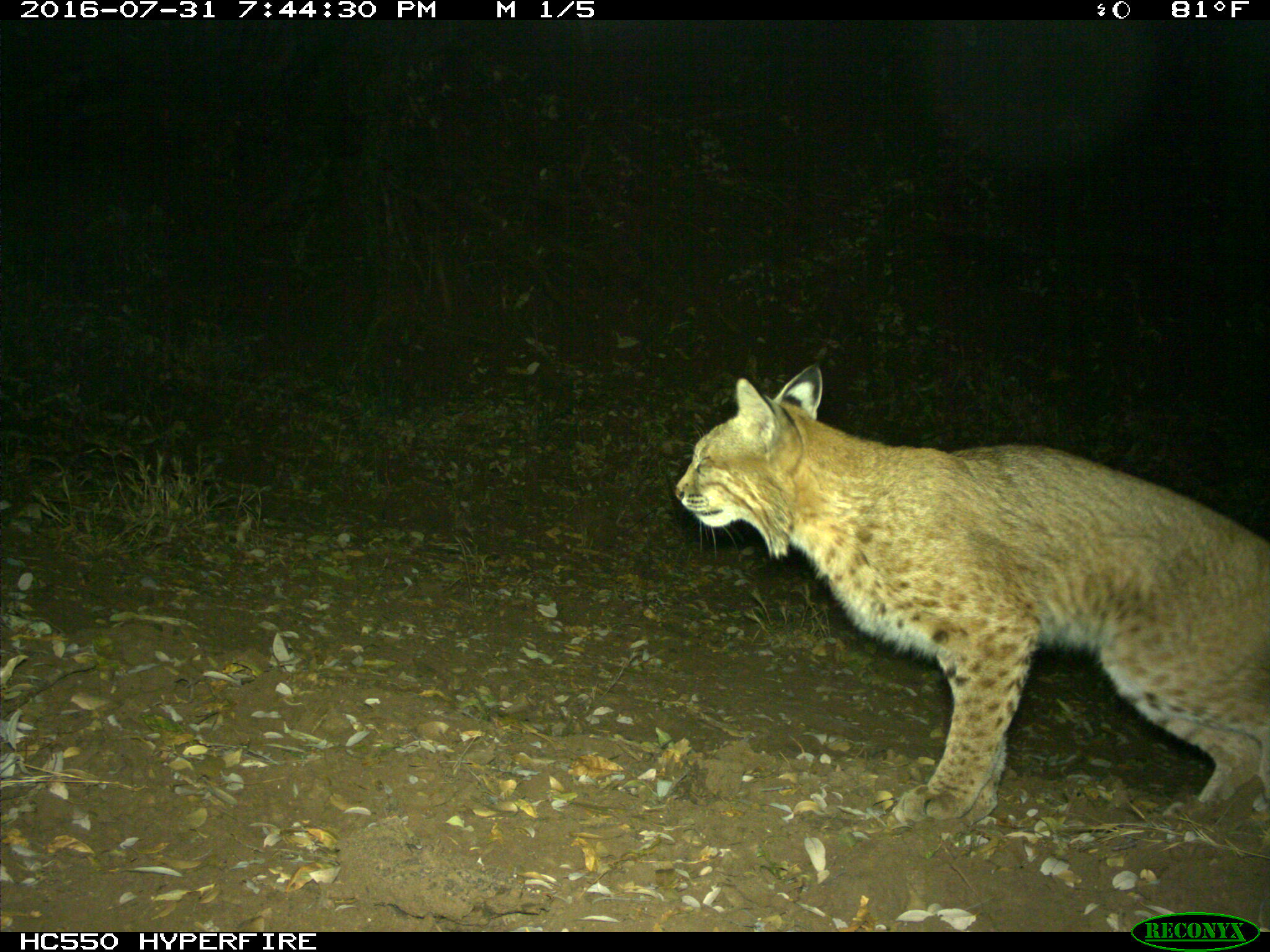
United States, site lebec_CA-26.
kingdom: Animalia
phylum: Chordata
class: Mammalia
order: Carnivora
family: Felidae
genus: Lynx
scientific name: Lynx rufus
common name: bobcat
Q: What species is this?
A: Lynx rufus (bobcat).